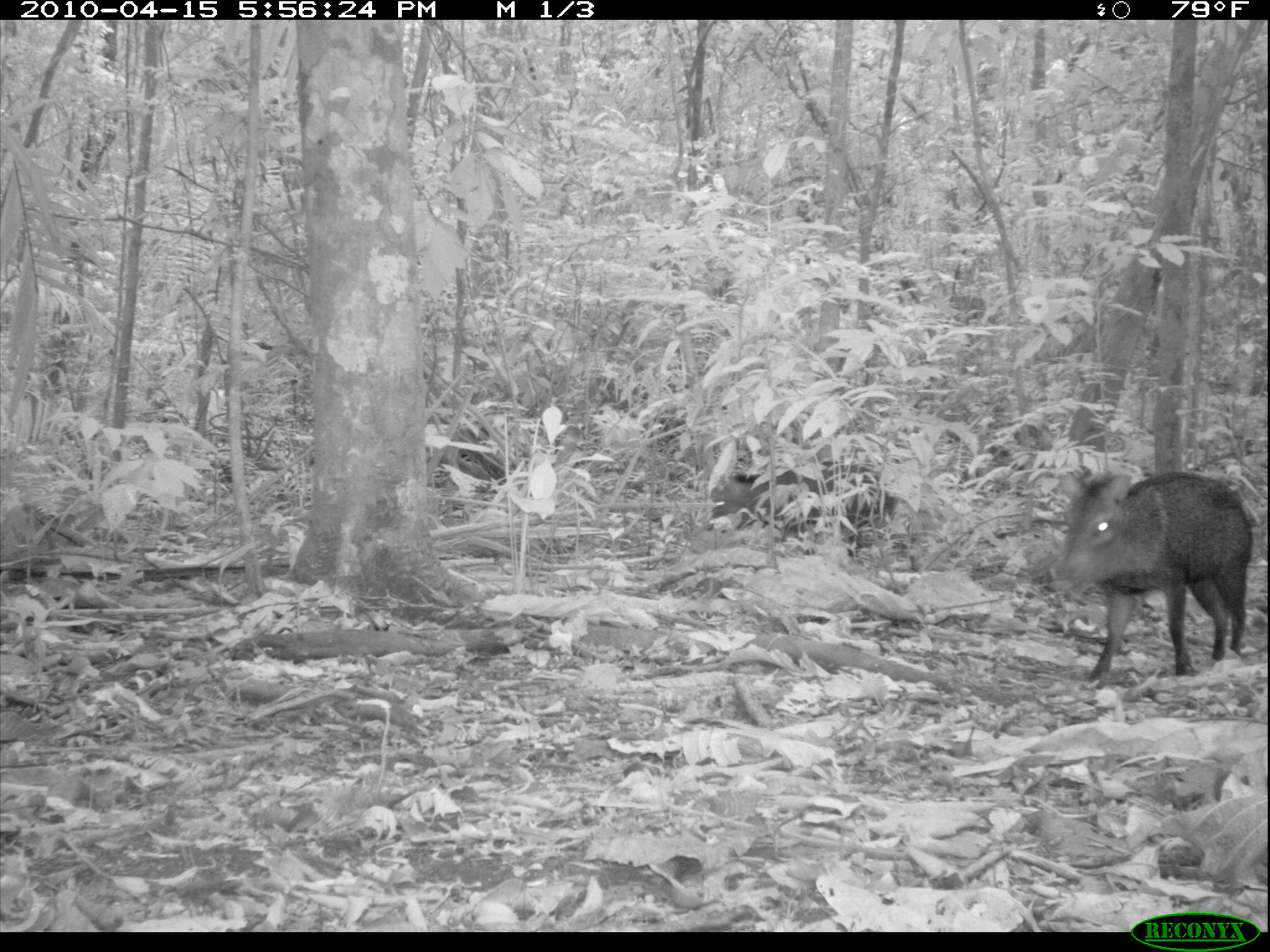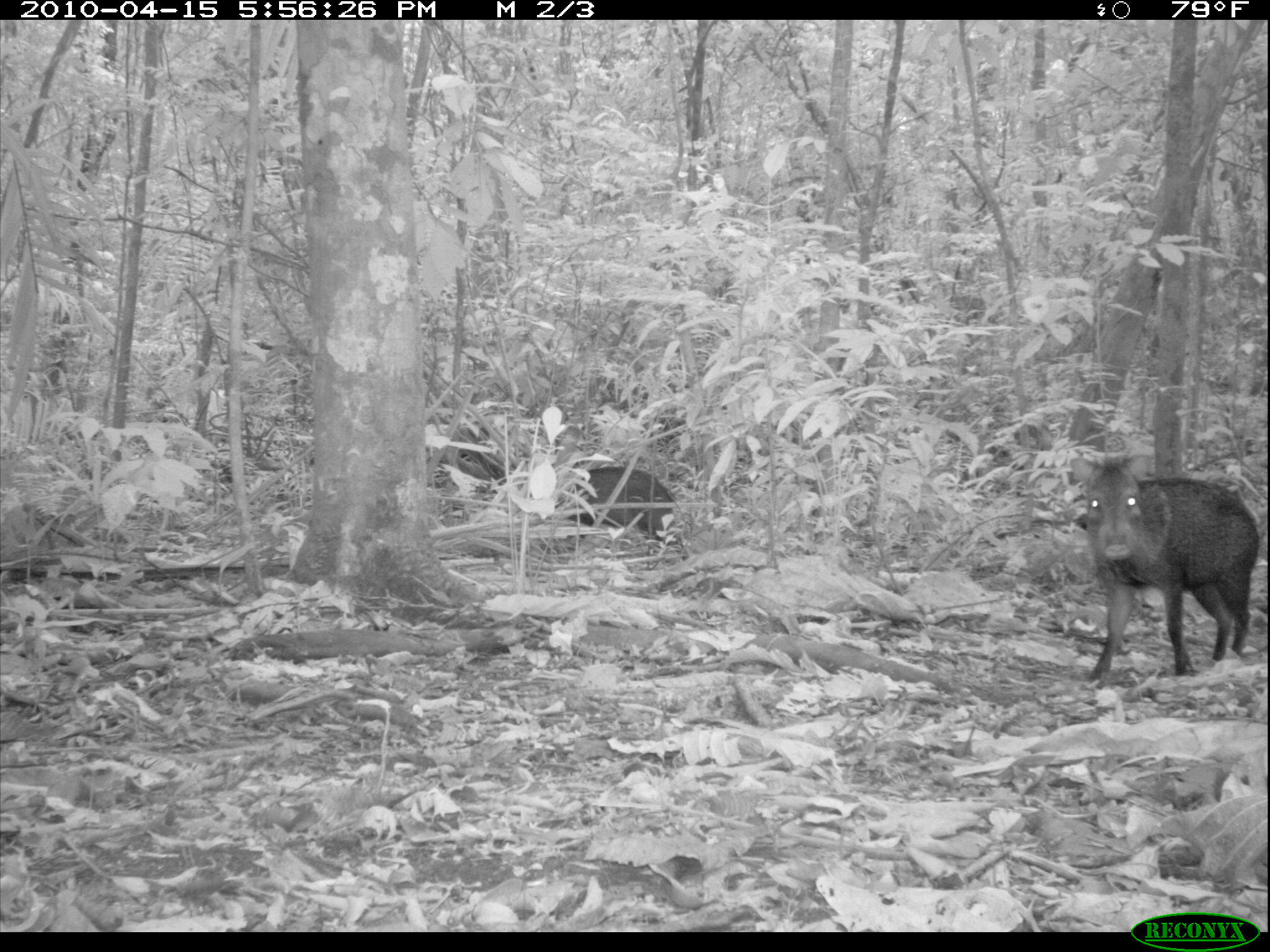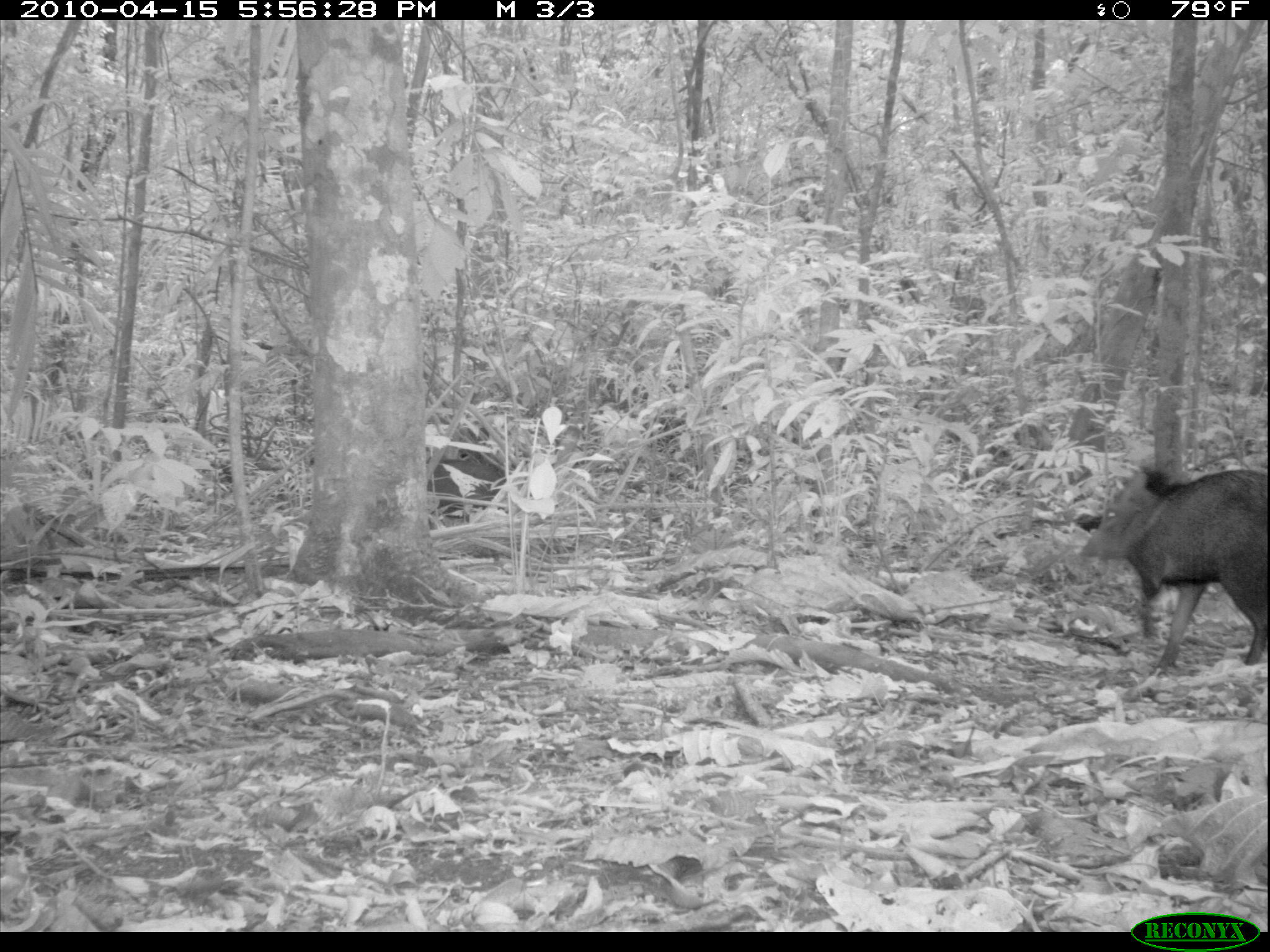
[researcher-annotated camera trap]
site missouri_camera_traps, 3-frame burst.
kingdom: Animalia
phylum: Chordata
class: Mammalia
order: Artiodactyla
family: Tayassuidae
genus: Pecari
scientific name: Pecari tajacu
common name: collared peccary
Collared peccary (Pecari tajacu). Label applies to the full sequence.